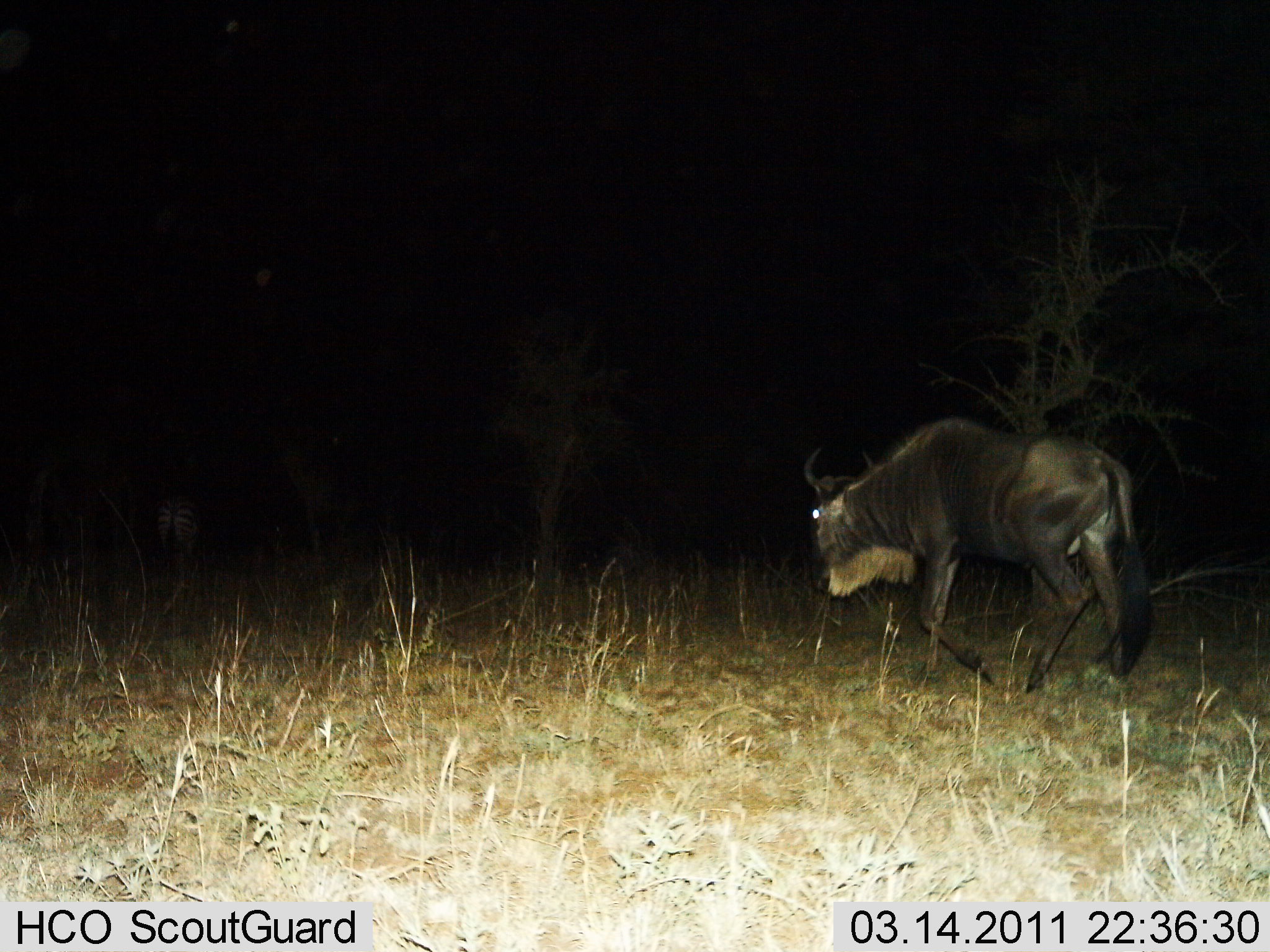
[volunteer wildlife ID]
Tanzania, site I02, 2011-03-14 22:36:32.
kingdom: Animalia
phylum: Chordata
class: Mammalia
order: Artiodactyla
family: Bovidae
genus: Connochaetes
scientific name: Connochaetes taurinus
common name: blue wildebeest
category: wildebeest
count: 1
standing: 6%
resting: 0%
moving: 94%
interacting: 0%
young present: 0%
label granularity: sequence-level